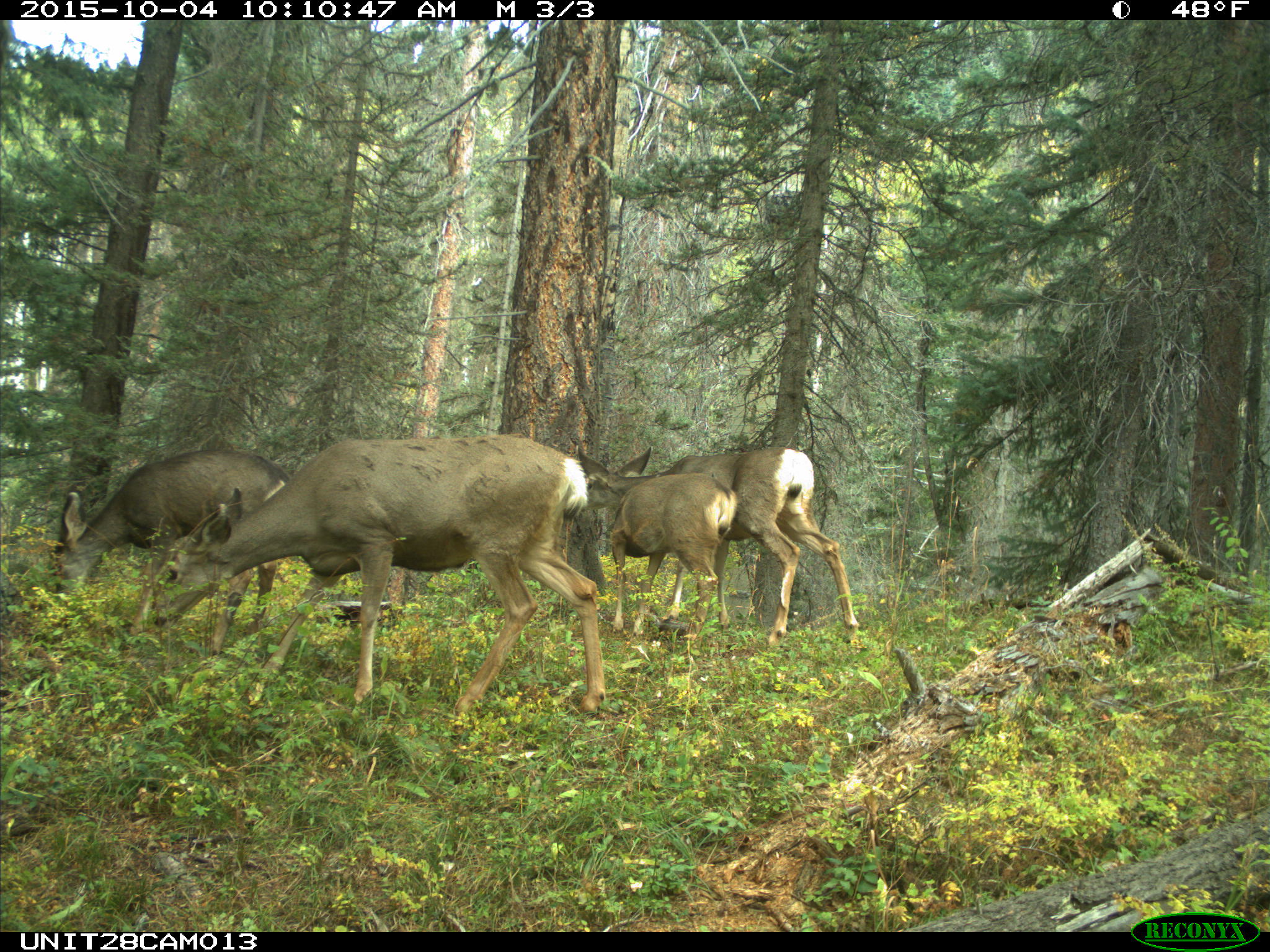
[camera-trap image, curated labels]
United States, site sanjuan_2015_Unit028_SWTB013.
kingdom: Animalia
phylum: Chordata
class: Mammalia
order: Artiodactyla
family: Cervidae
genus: Odocoileus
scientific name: Odocoileus hemionus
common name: mule deer